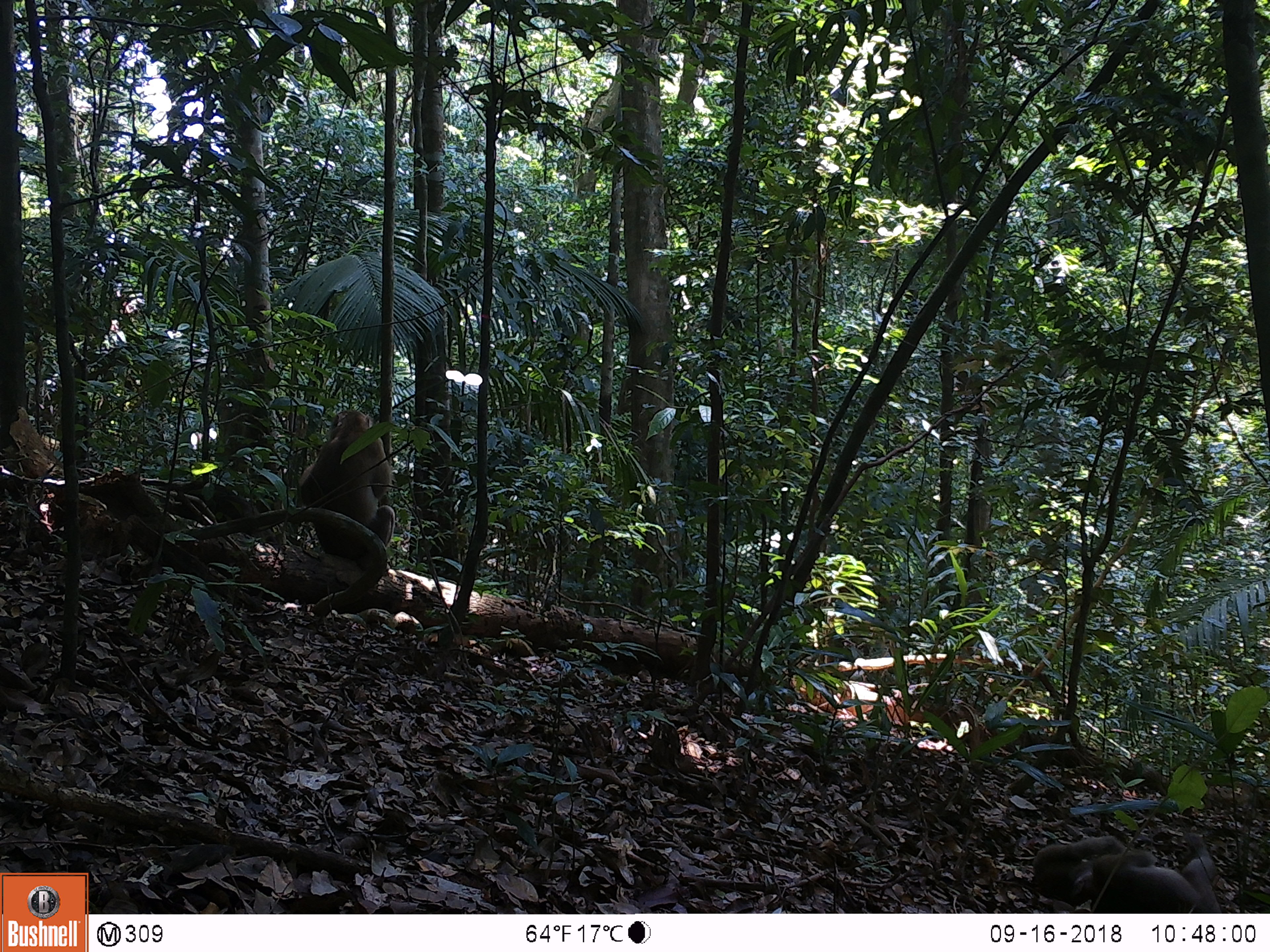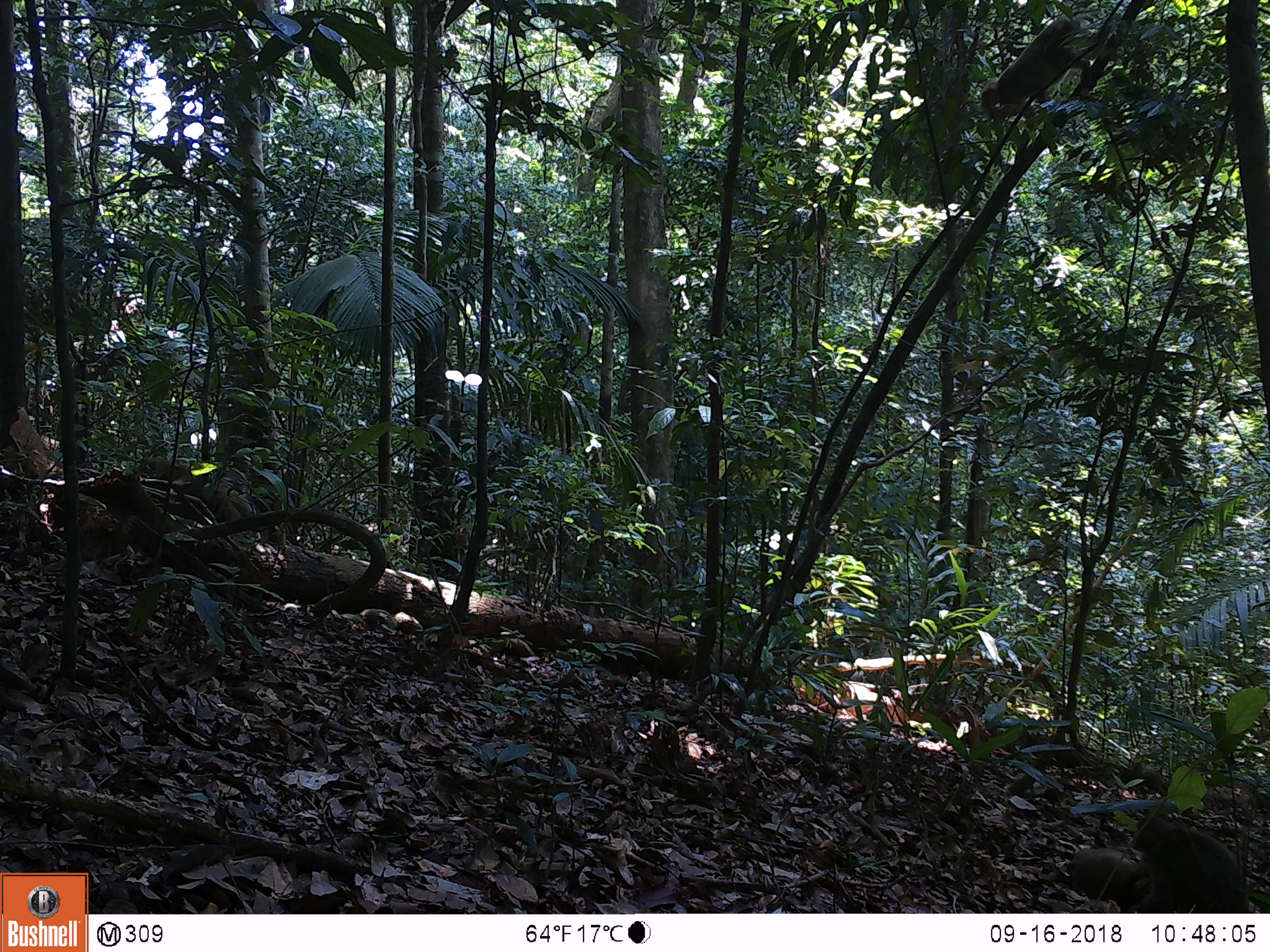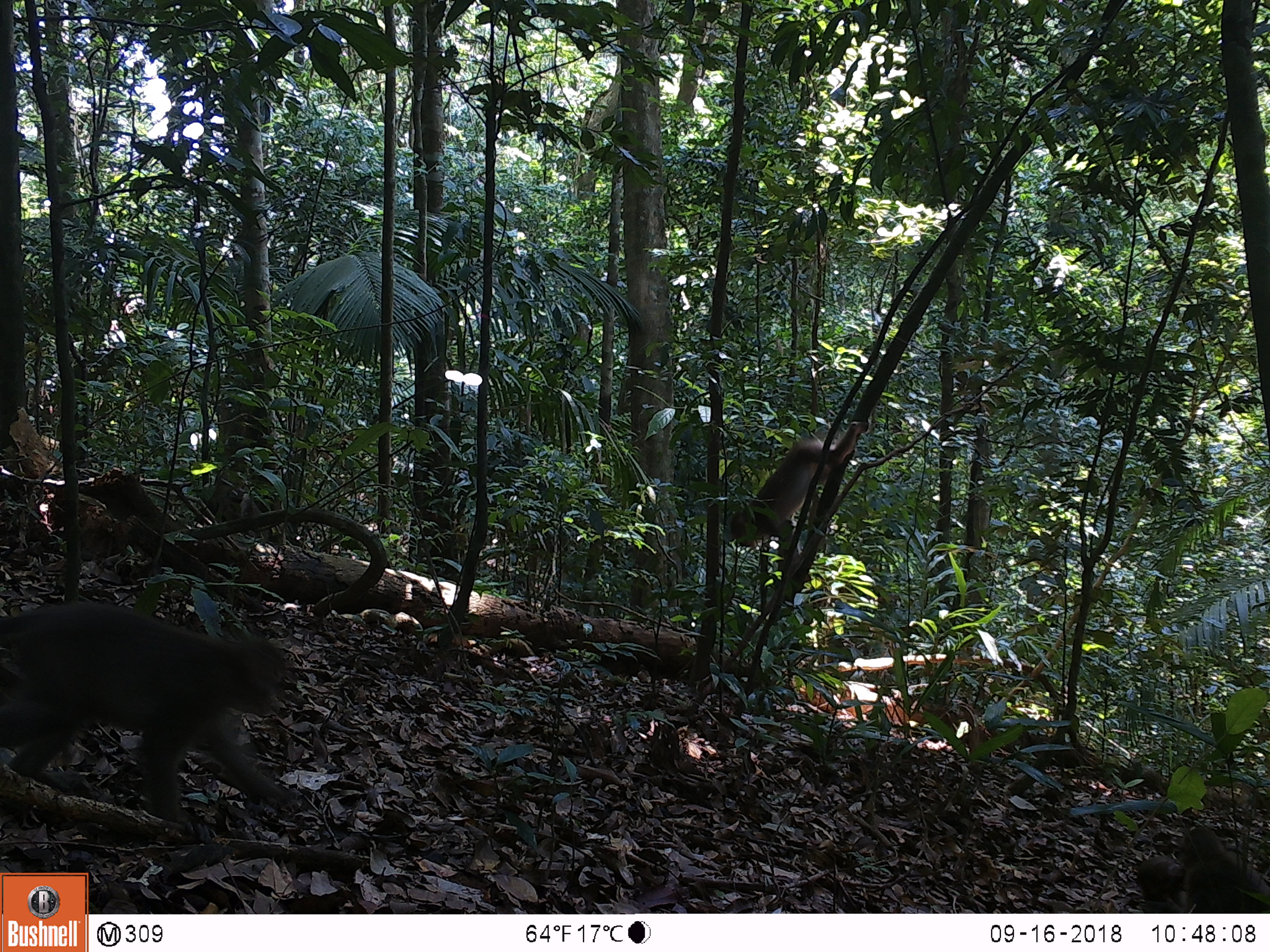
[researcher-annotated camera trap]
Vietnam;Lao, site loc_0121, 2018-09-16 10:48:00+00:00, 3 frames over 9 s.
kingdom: Animalia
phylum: Chordata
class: Mammalia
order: Primates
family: Cercopithecidae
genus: Macaca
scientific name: Macaca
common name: macaques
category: assam or rhesus macaque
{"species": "assam or rhesus macaque (macaques) (Macaca)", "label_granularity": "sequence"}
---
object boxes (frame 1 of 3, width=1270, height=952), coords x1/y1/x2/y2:
assam or rhesus macaque: 298/410/396/575; 1068/832/1223/913; 1032/835/1126/908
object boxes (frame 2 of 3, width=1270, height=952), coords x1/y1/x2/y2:
assam or rhesus macaque: 1125/815/1249/913; 136/456/261/543; 1066/847/1148/908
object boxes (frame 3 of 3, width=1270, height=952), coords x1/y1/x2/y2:
assam or rhesus macaque: 0/601/294/844; 729/421/870/582; 1141/826/1268/913; 1136/855/1184/902